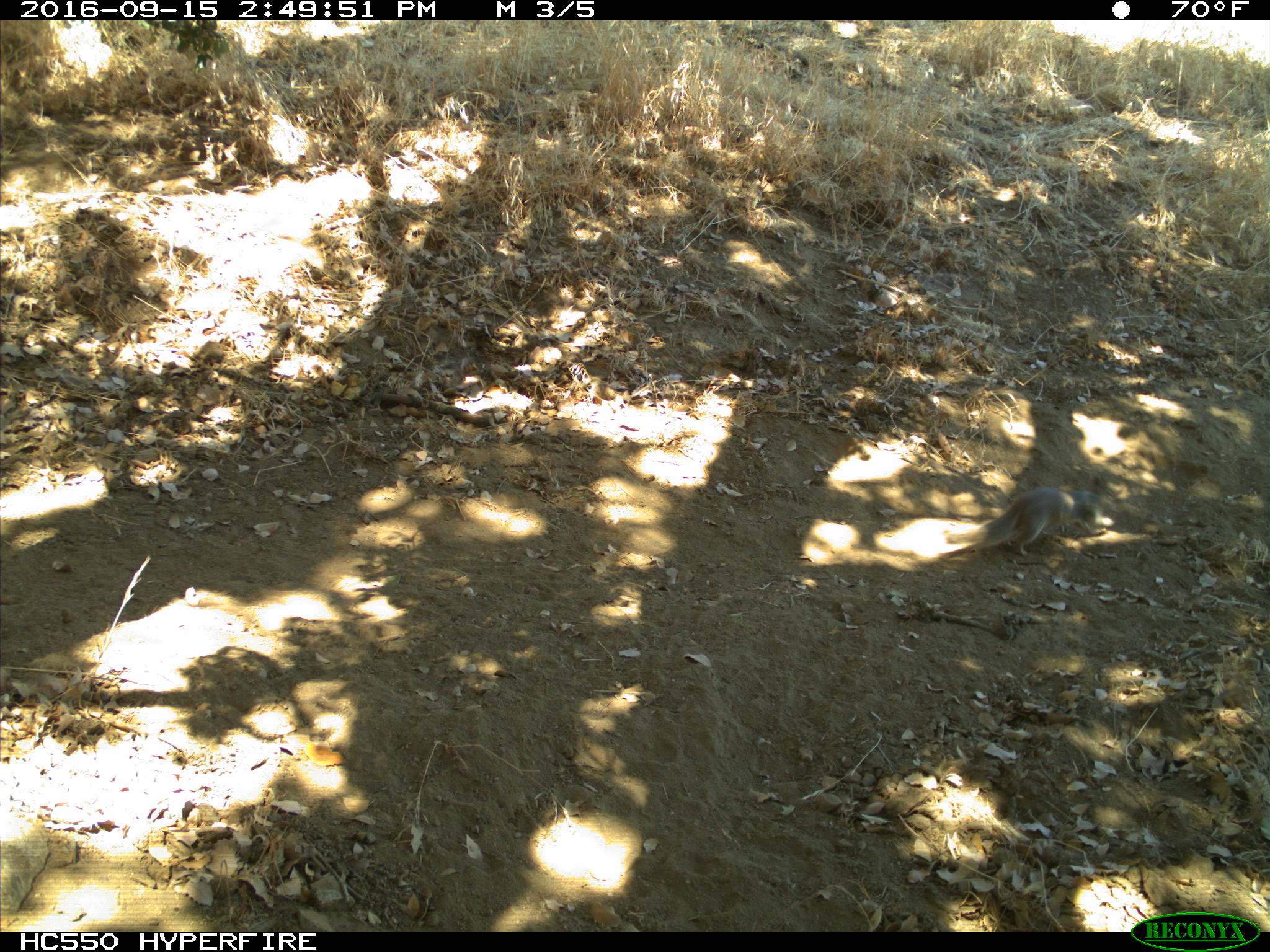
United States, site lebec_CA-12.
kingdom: Animalia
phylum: Chordata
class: Mammalia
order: Rodentia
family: Sciuridae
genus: Otospermophilus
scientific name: Otospermophilus beecheyi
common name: california ground squirrel